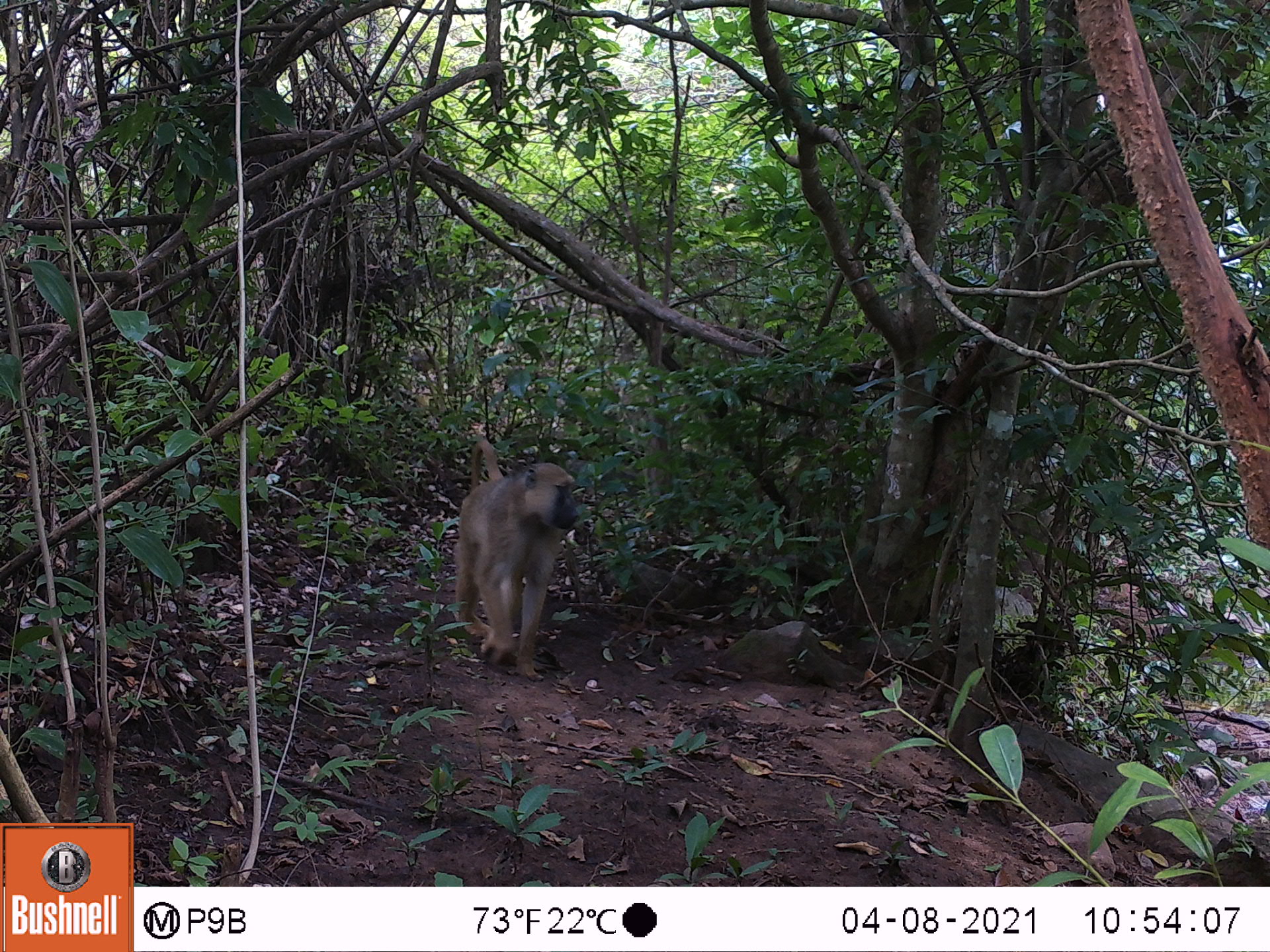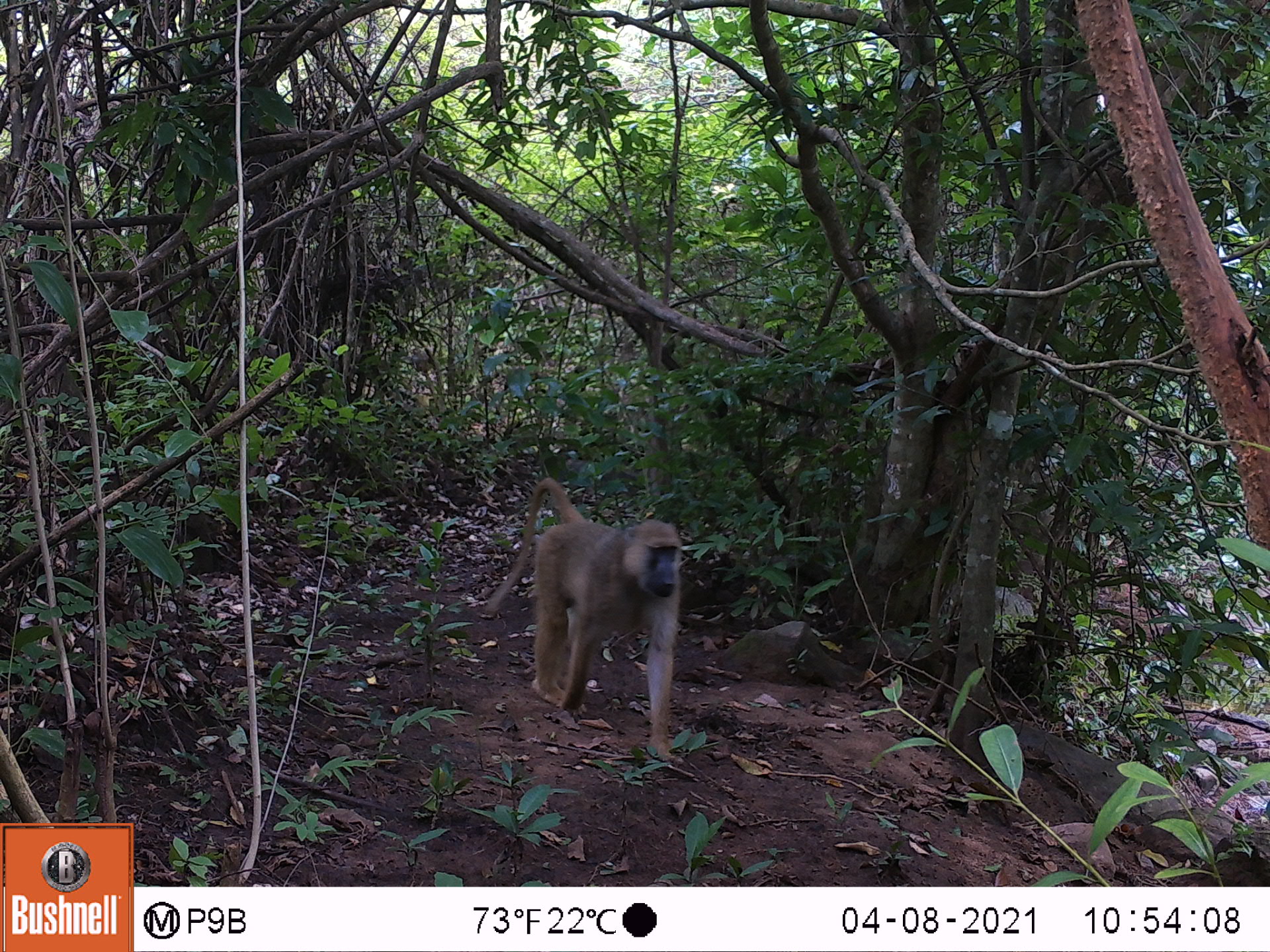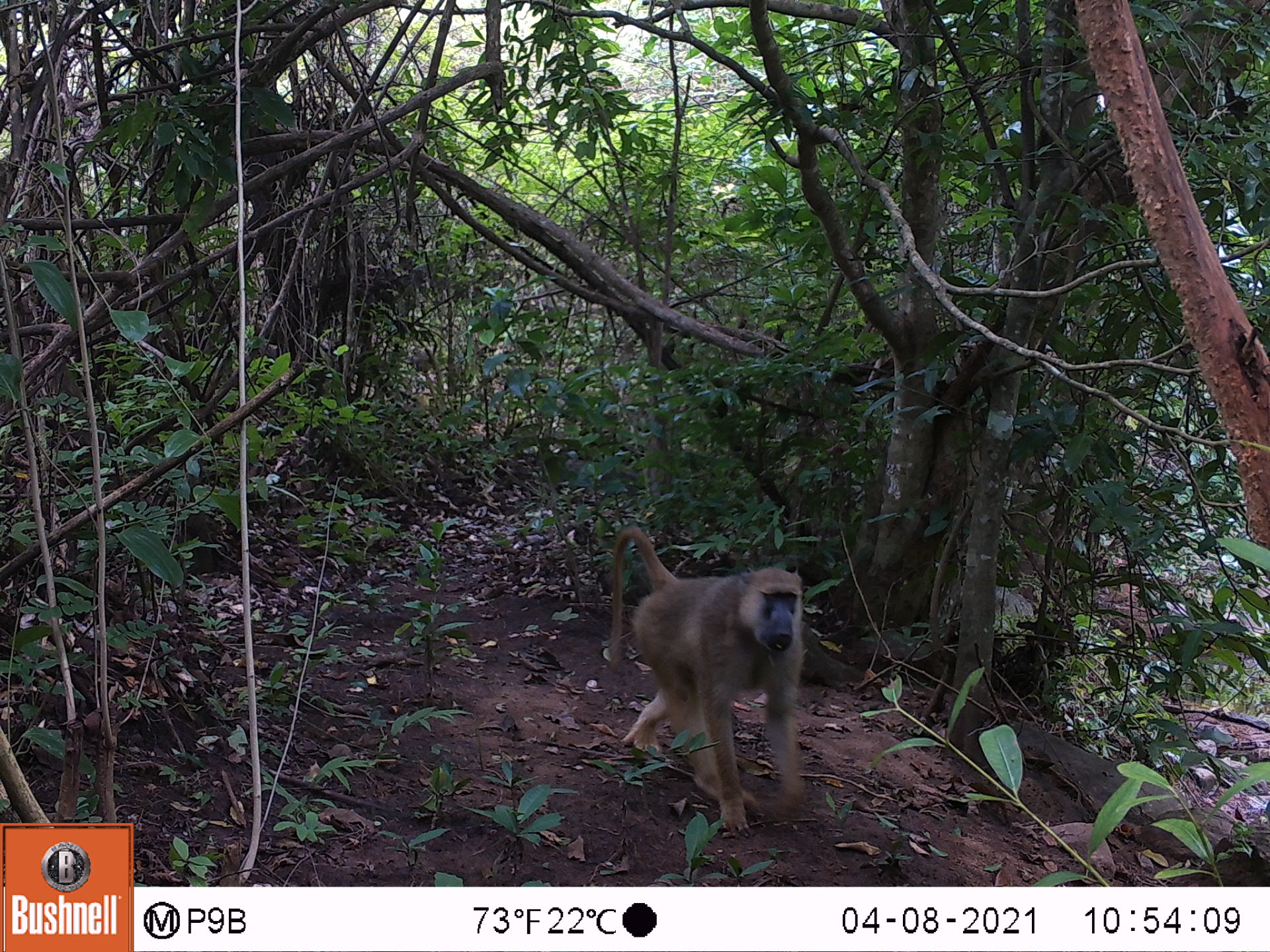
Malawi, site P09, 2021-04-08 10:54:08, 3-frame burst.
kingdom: Animalia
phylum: Chordata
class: Mammalia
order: Primates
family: Cercopithecidae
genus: Papio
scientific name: Papio cynocephalus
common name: yellow baboon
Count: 1.